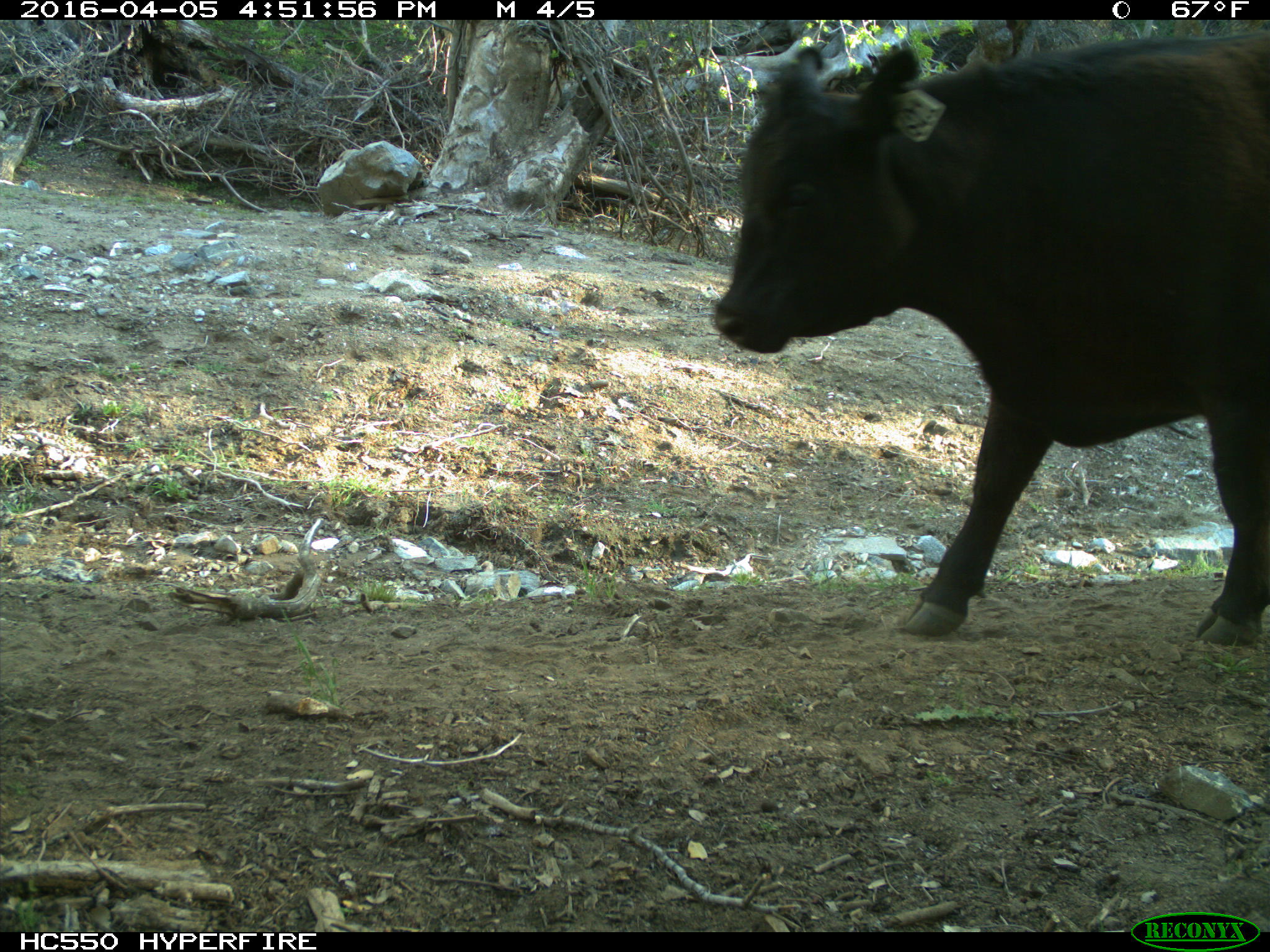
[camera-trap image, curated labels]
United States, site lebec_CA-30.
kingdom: Animalia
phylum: Chordata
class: Mammalia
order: Artiodactyla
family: Bovidae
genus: Bos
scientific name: Bos taurus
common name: domestic cow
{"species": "Bos taurus (domestic cow)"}